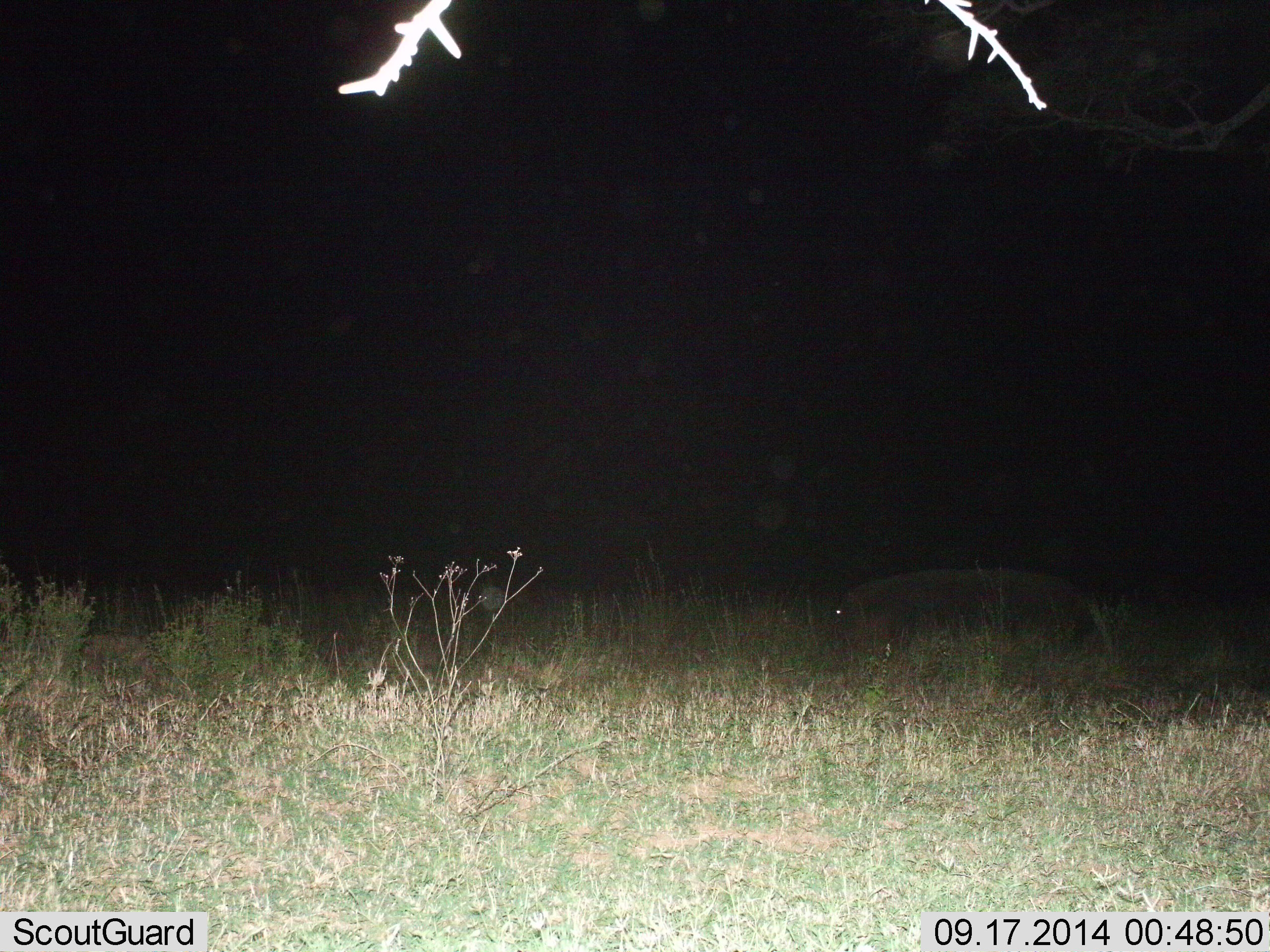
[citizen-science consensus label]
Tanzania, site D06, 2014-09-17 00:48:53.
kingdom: Animalia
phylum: Chordata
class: Mammalia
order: Artiodactyla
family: Hippopotamidae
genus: Hippopotamus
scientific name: Hippopotamus amphibius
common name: hippopotamus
Hippopotamus (Hippopotamus amphibius), count 1. Behavior (volunteer vote fractions): standing 50%, resting 0%, moving 30%, interacting 0%. Young present (vote fraction): 0%. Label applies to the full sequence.